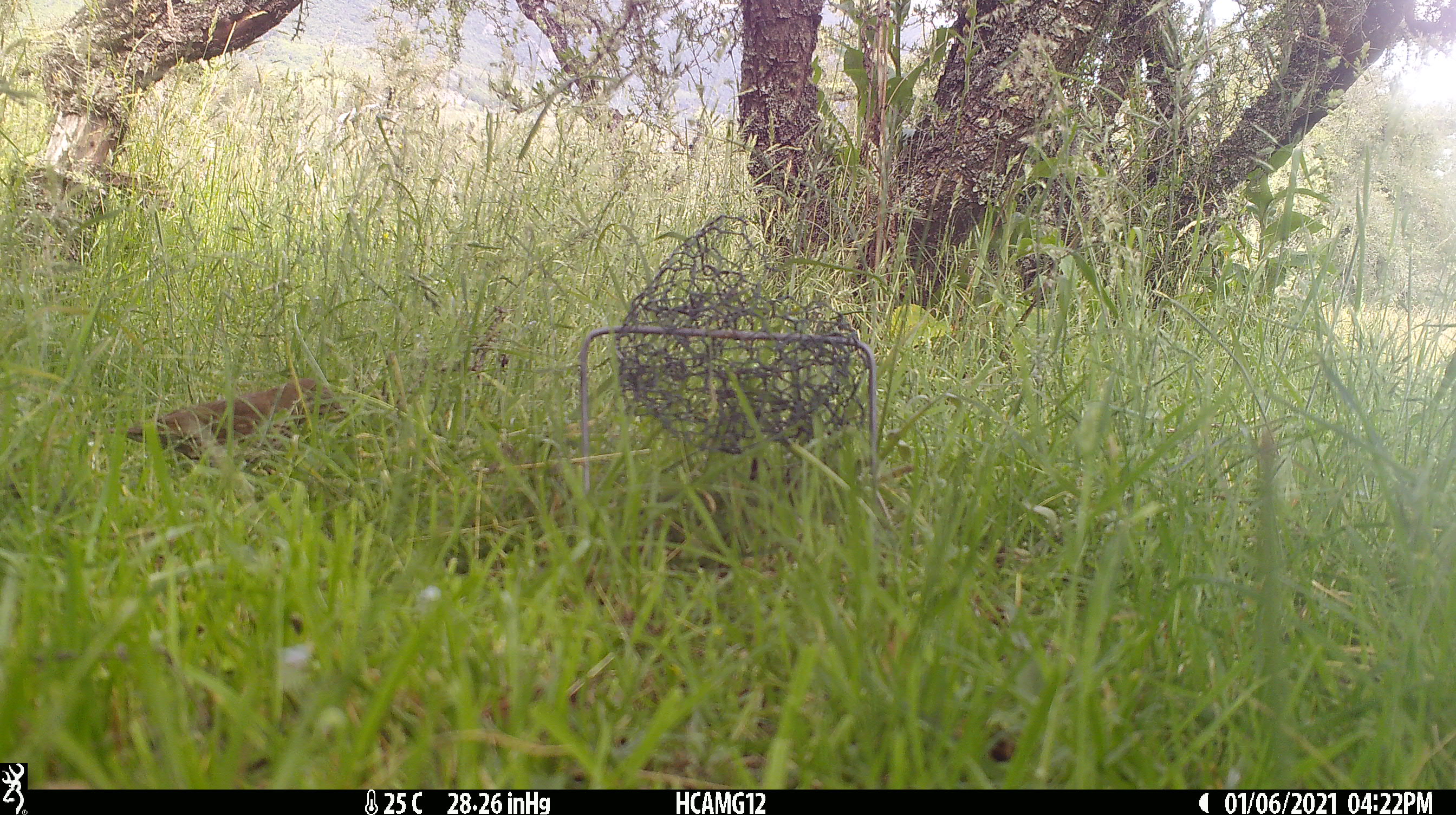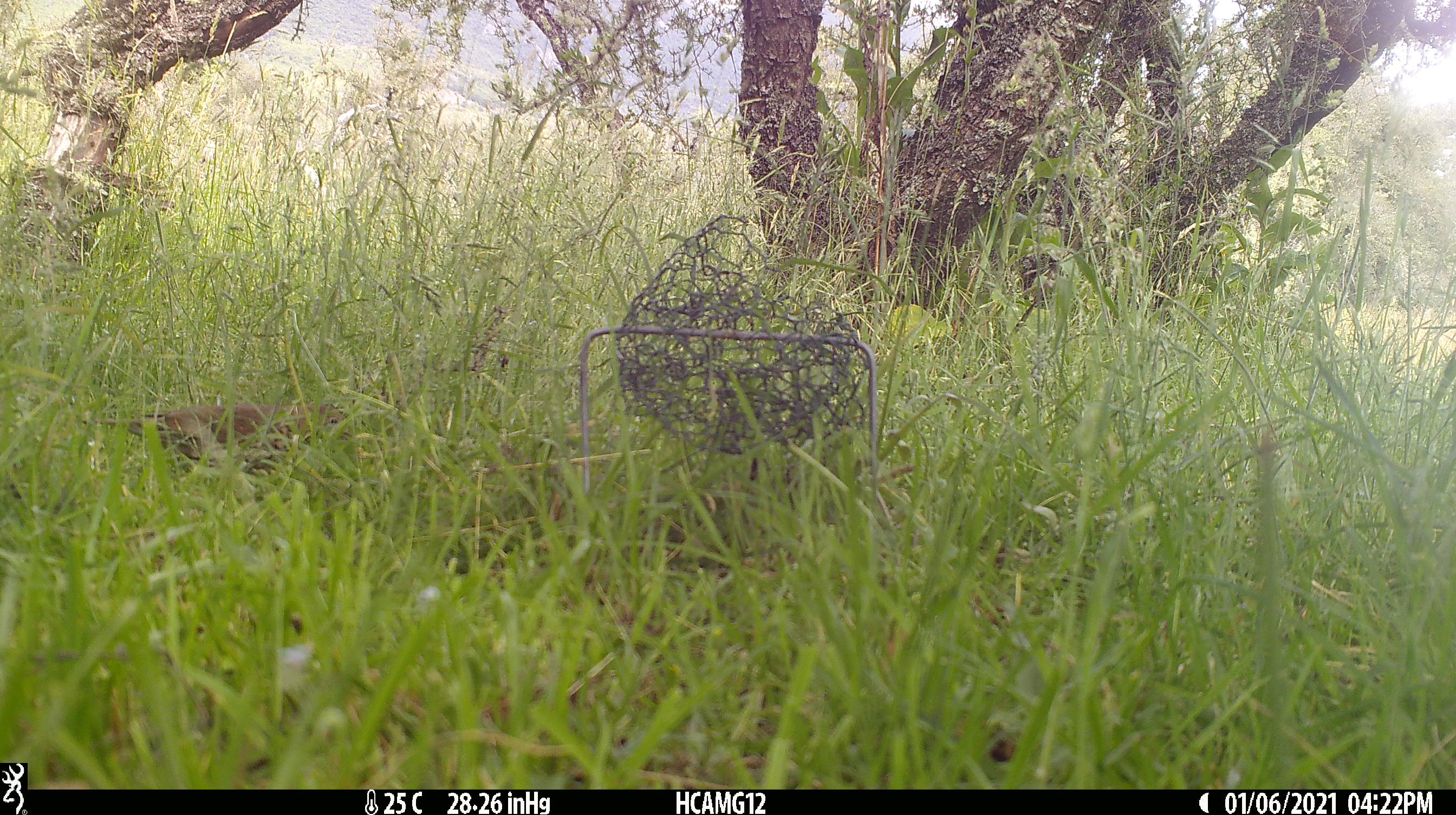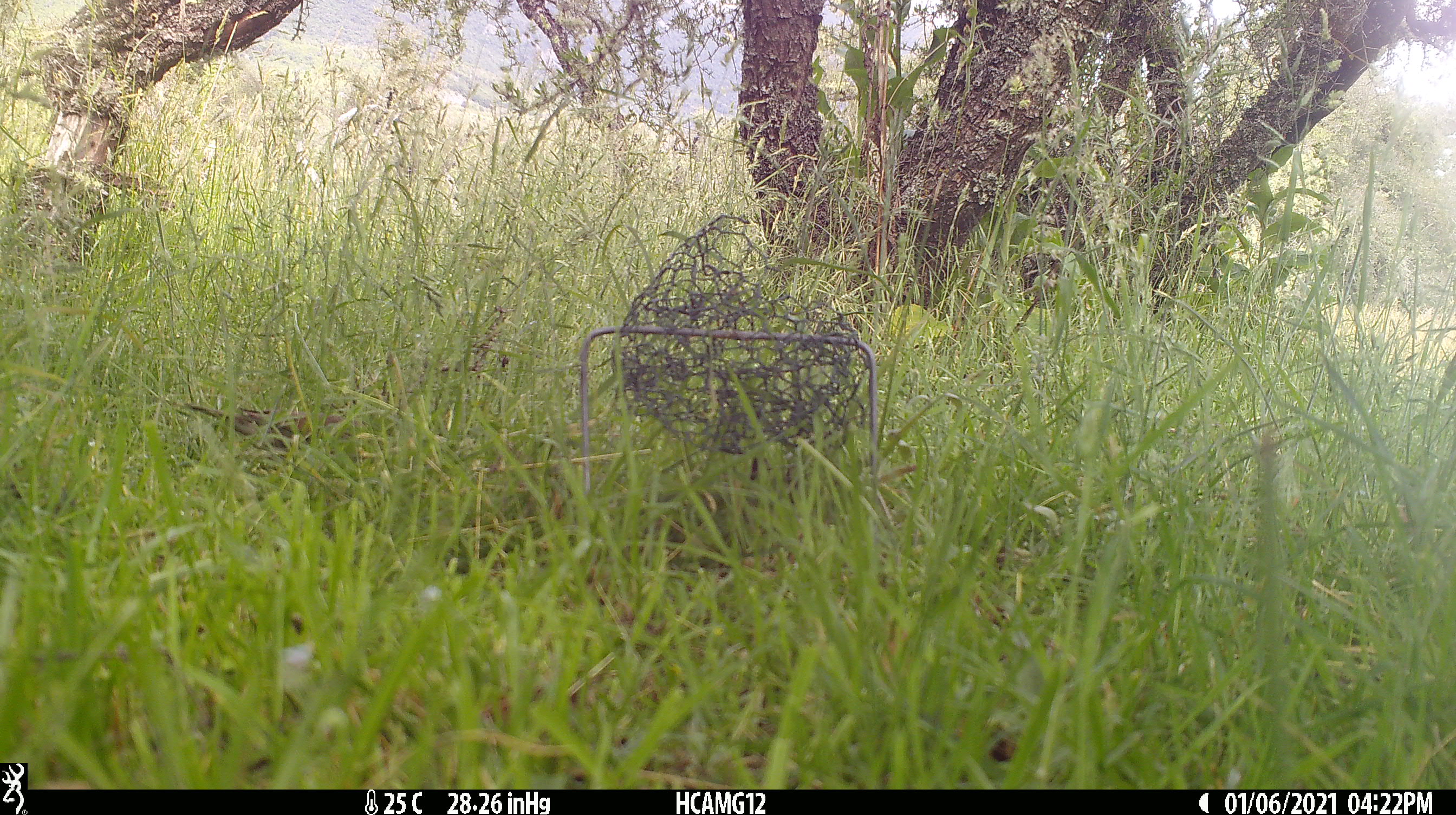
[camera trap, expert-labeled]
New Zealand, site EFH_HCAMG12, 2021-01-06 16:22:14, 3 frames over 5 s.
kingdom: Animalia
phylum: Chordata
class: Aves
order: Passeriformes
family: Turdidae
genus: Turdus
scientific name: Turdus philomelos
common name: song thrush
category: thrush